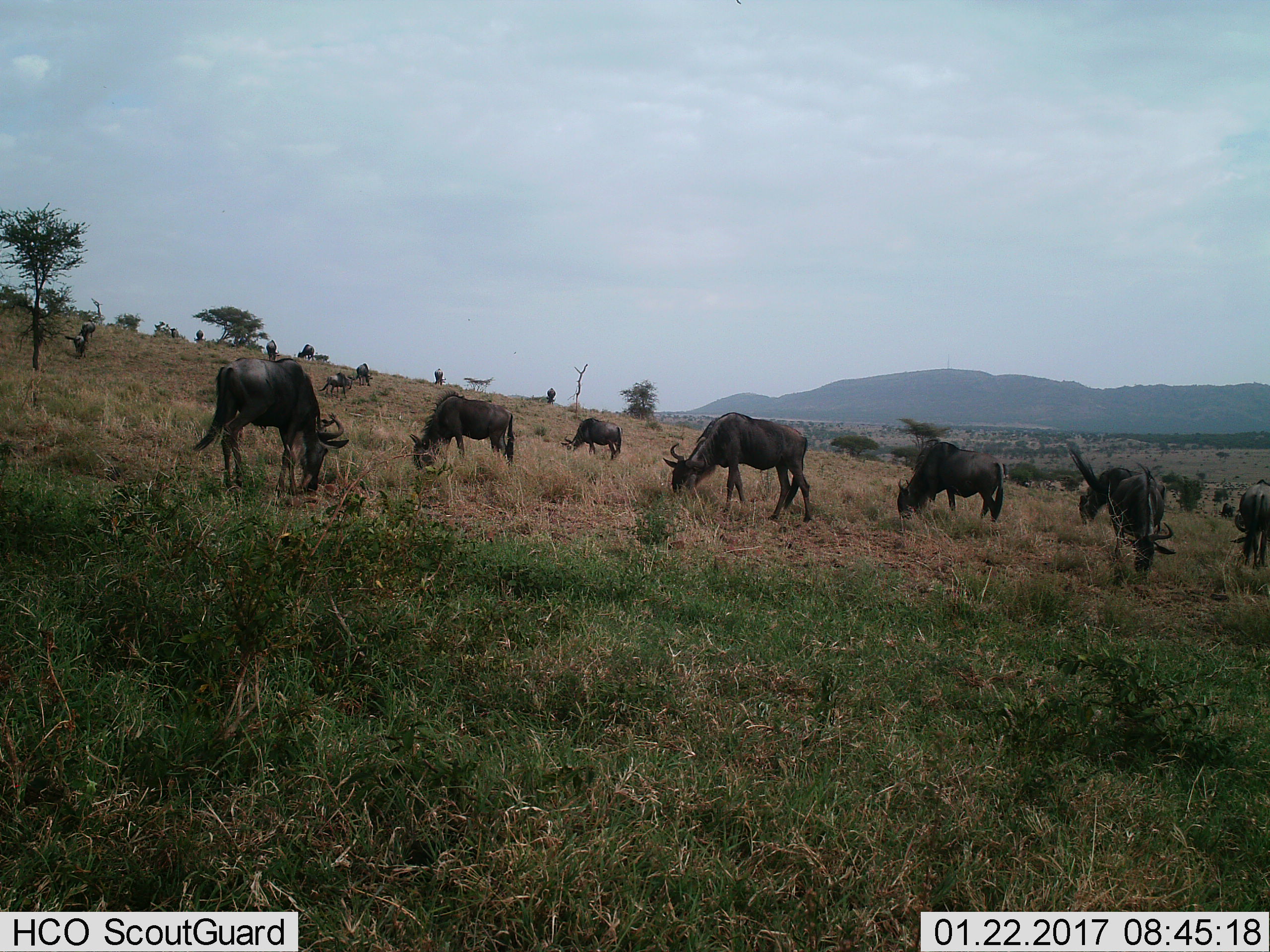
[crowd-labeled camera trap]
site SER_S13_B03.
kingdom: Animalia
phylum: Chordata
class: Mammalia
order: Artiodactyla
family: Bovidae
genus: Connochaetes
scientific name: Connochaetes taurinus taurinus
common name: blue wildebeest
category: wildebeestblue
Wildebeestblue (blue wildebeest) (Connochaetes taurinus taurinus), count 11-50. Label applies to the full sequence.